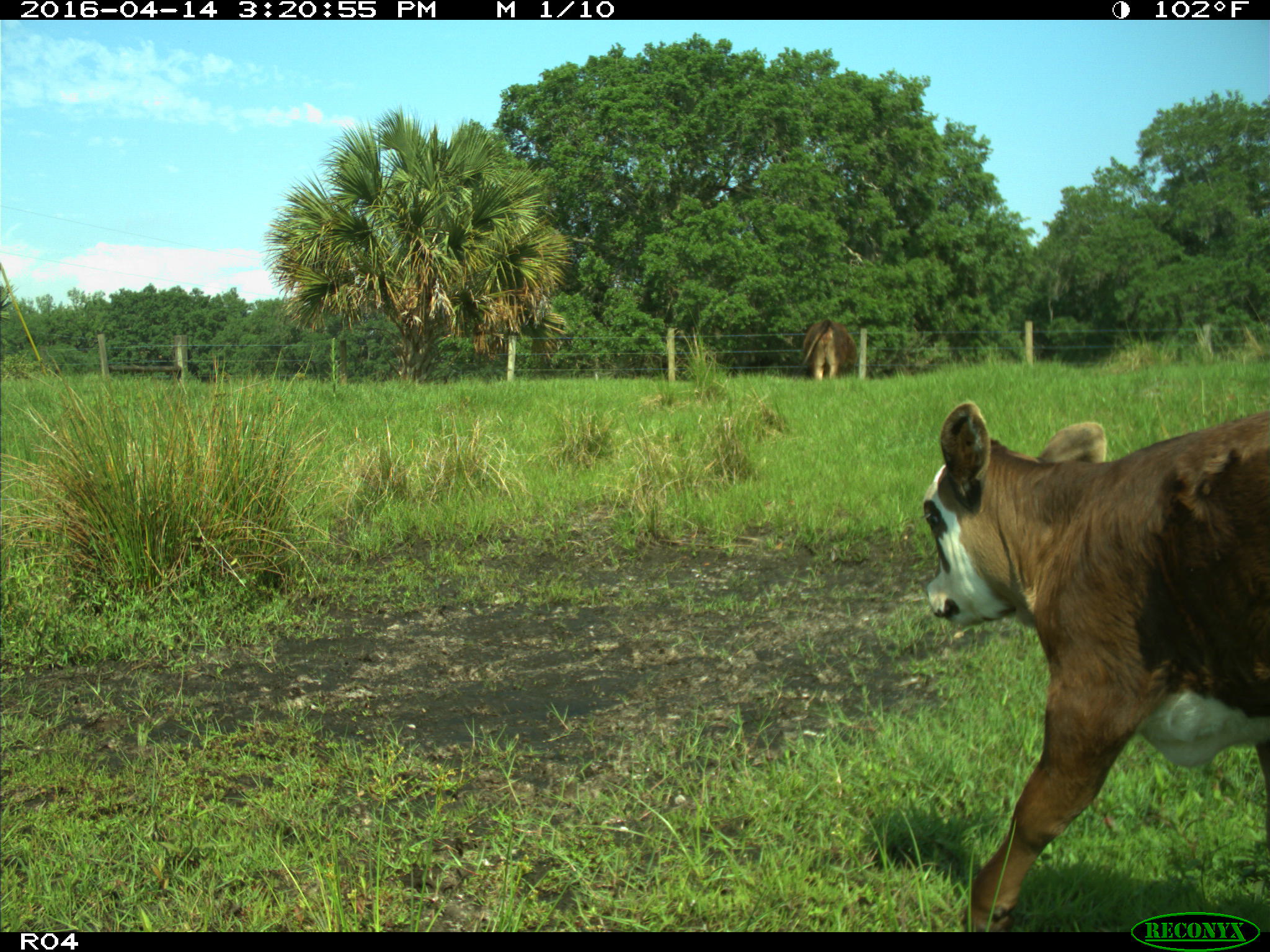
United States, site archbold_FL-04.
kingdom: Animalia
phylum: Chordata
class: Mammalia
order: Artiodactyla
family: Bovidae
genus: Bos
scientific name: Bos taurus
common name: domestic cow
Bos taurus (domestic cow).